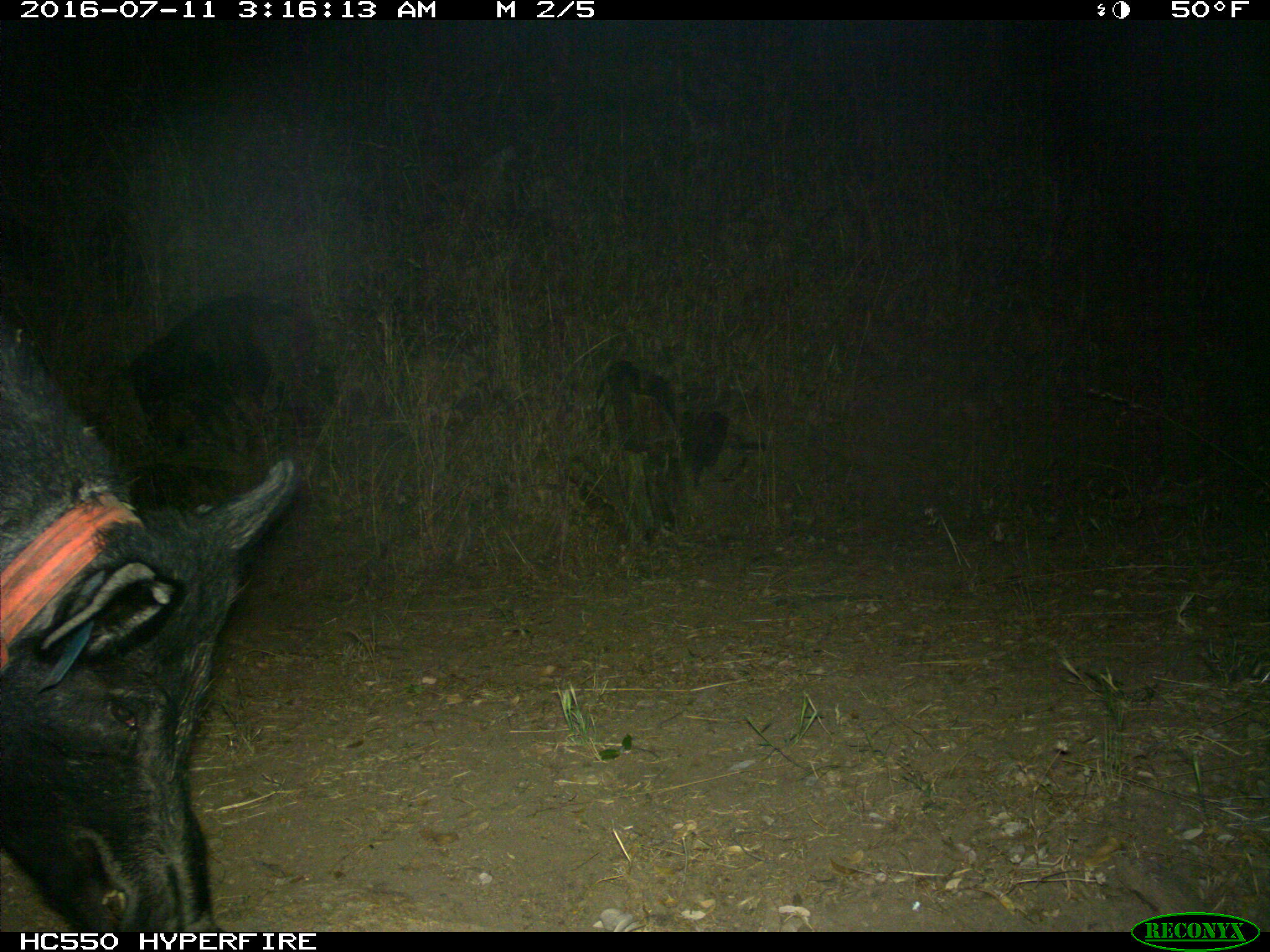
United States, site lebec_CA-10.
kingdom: Animalia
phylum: Chordata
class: Mammalia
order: Artiodactyla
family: Suidae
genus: Sus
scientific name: Sus scrofa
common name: wild boar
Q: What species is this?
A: Sus scrofa (wild boar).